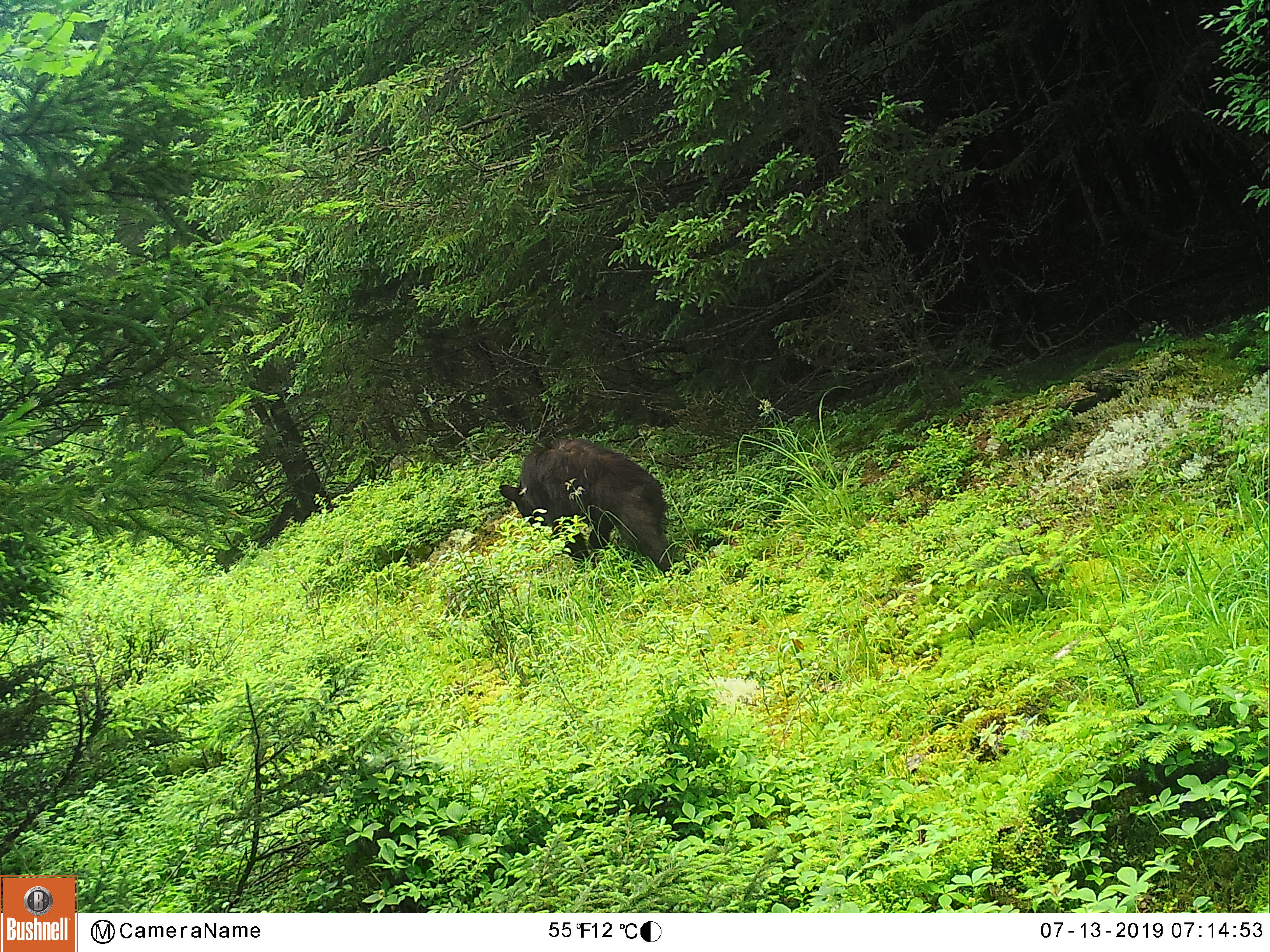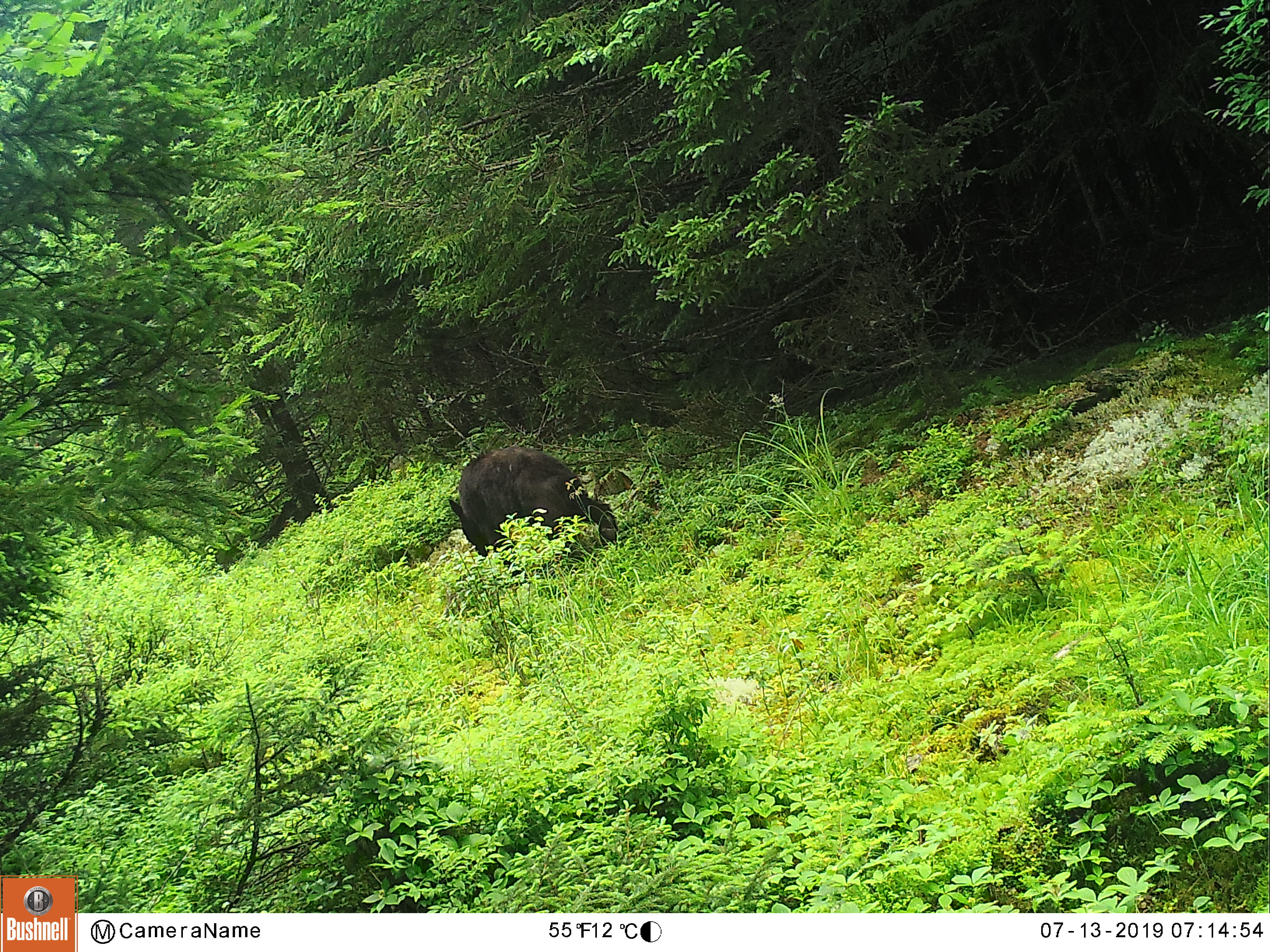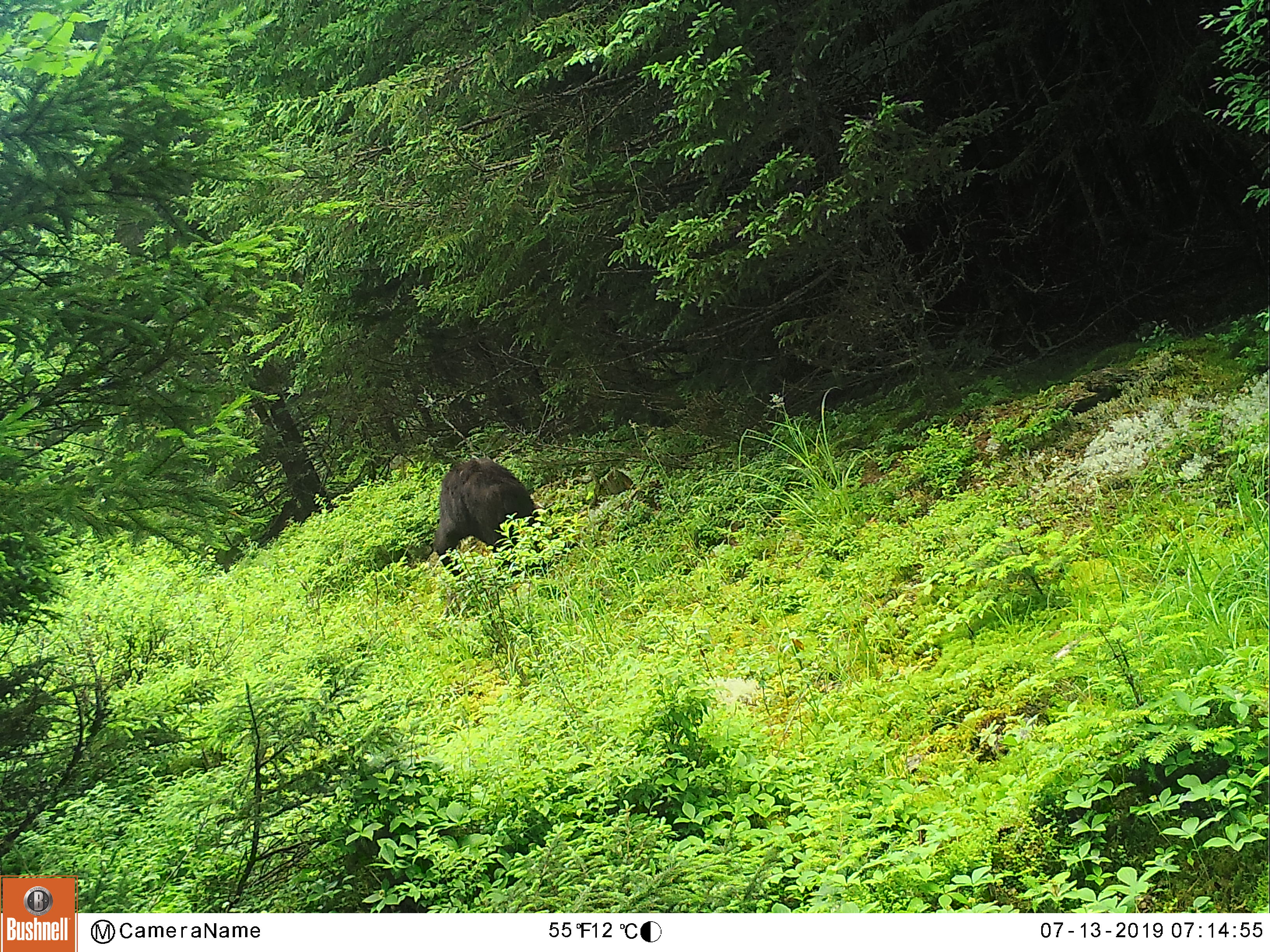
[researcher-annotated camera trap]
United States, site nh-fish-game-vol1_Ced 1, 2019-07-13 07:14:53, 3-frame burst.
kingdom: Animalia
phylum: Chordata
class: Mammalia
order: Carnivora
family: Ursidae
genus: Ursus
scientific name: Ursus americanus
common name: black bear